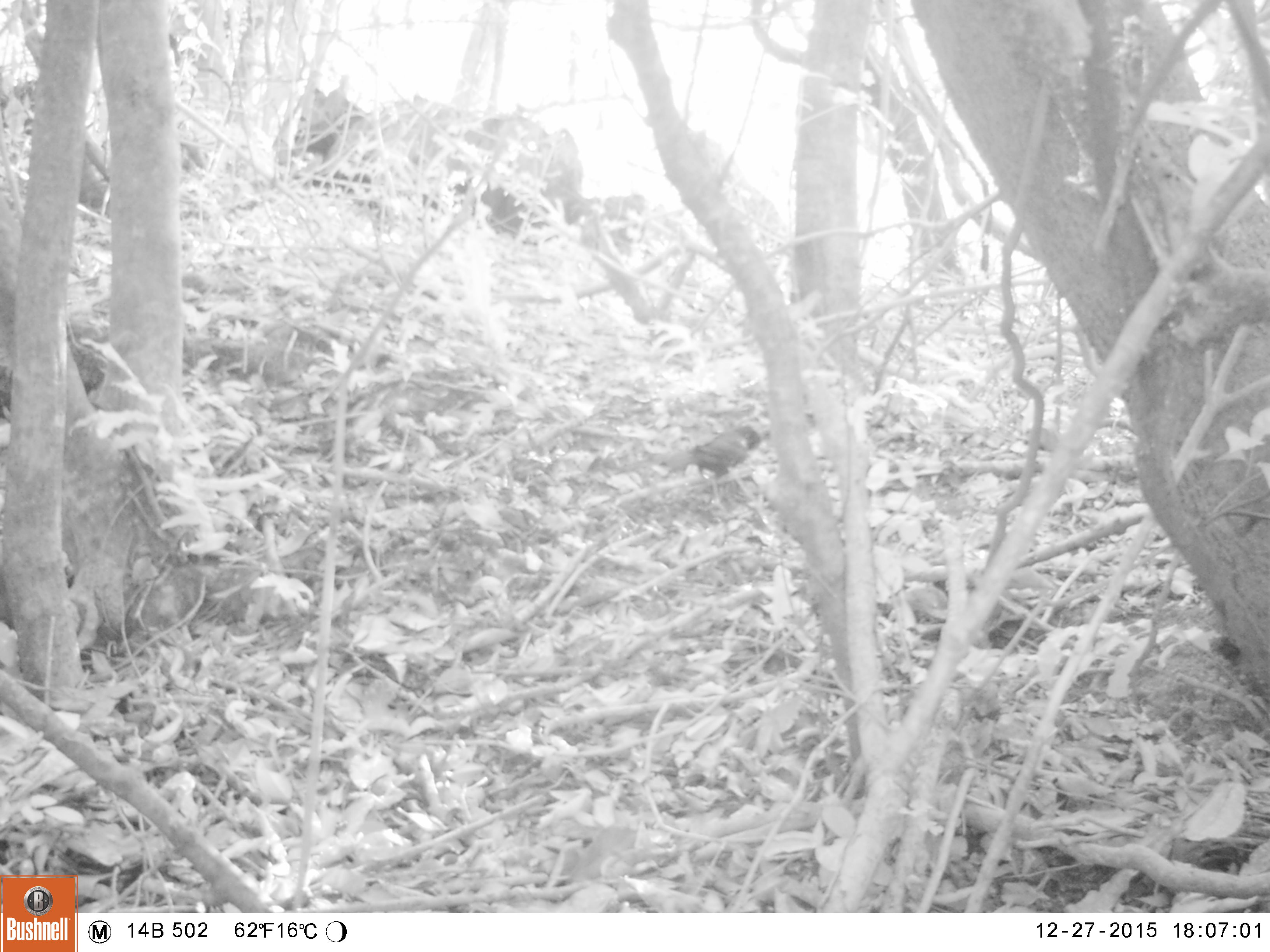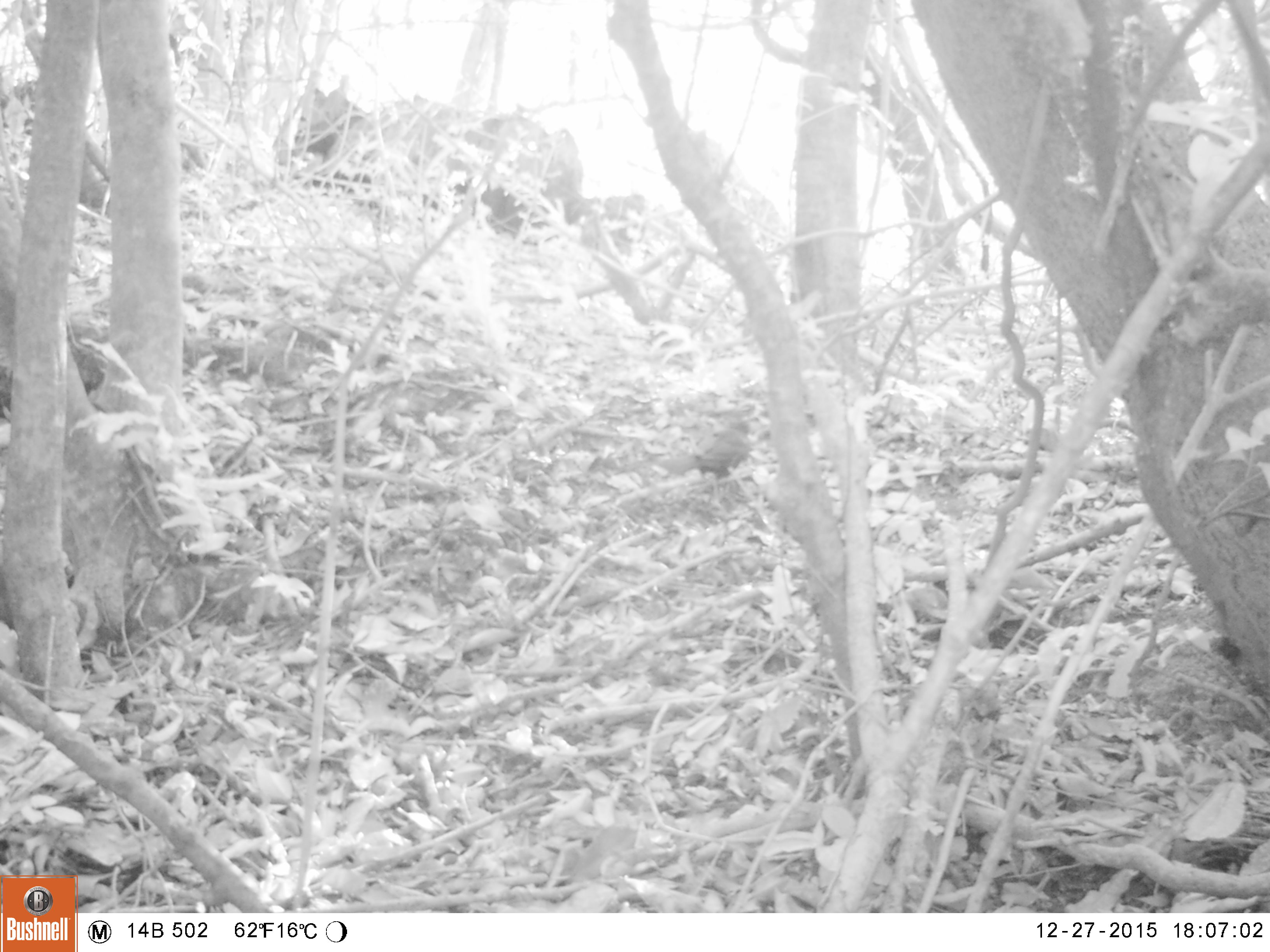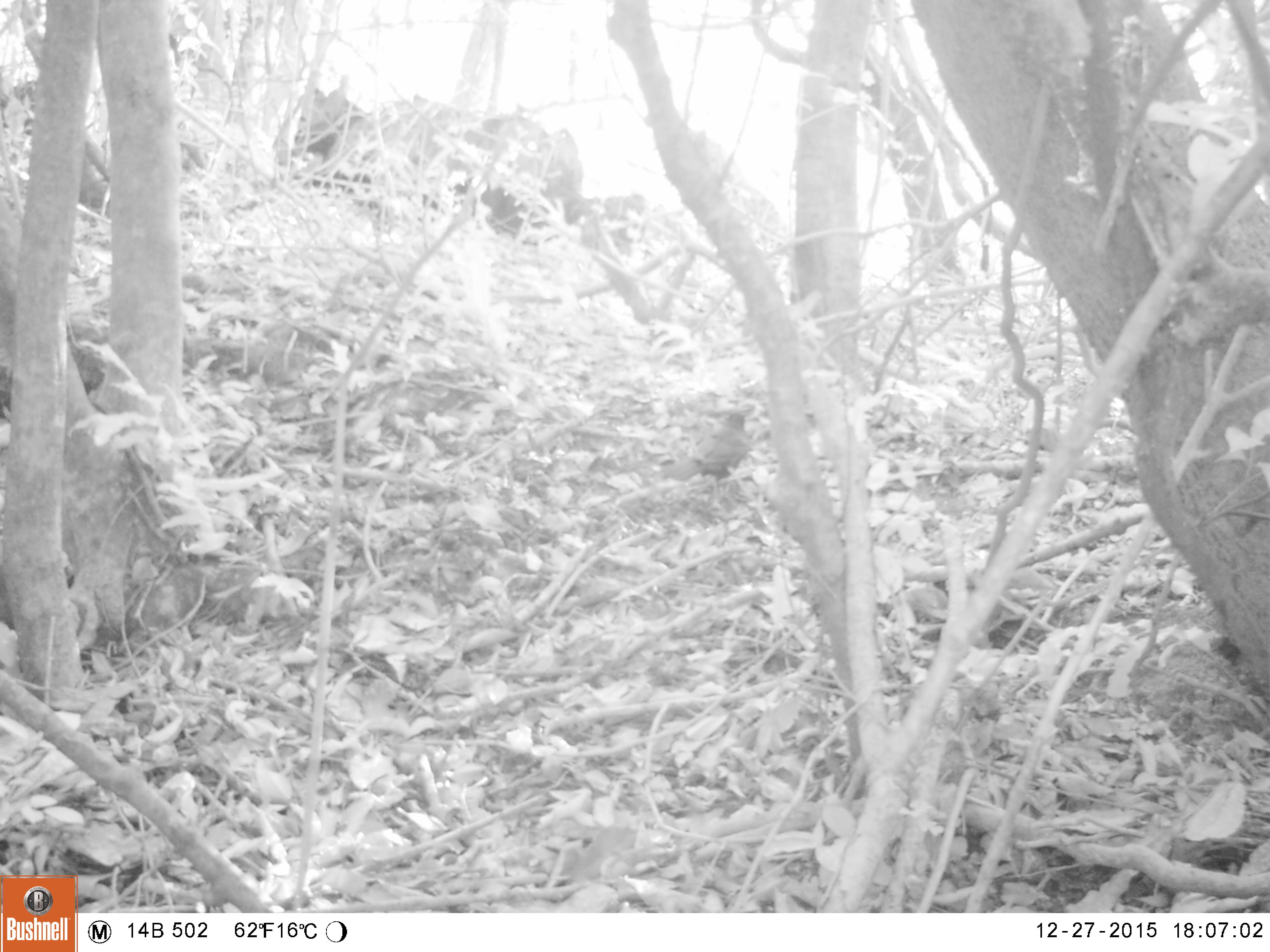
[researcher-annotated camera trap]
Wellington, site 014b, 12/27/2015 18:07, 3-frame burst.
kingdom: Animalia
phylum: Chordata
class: Aves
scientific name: Aves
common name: bird